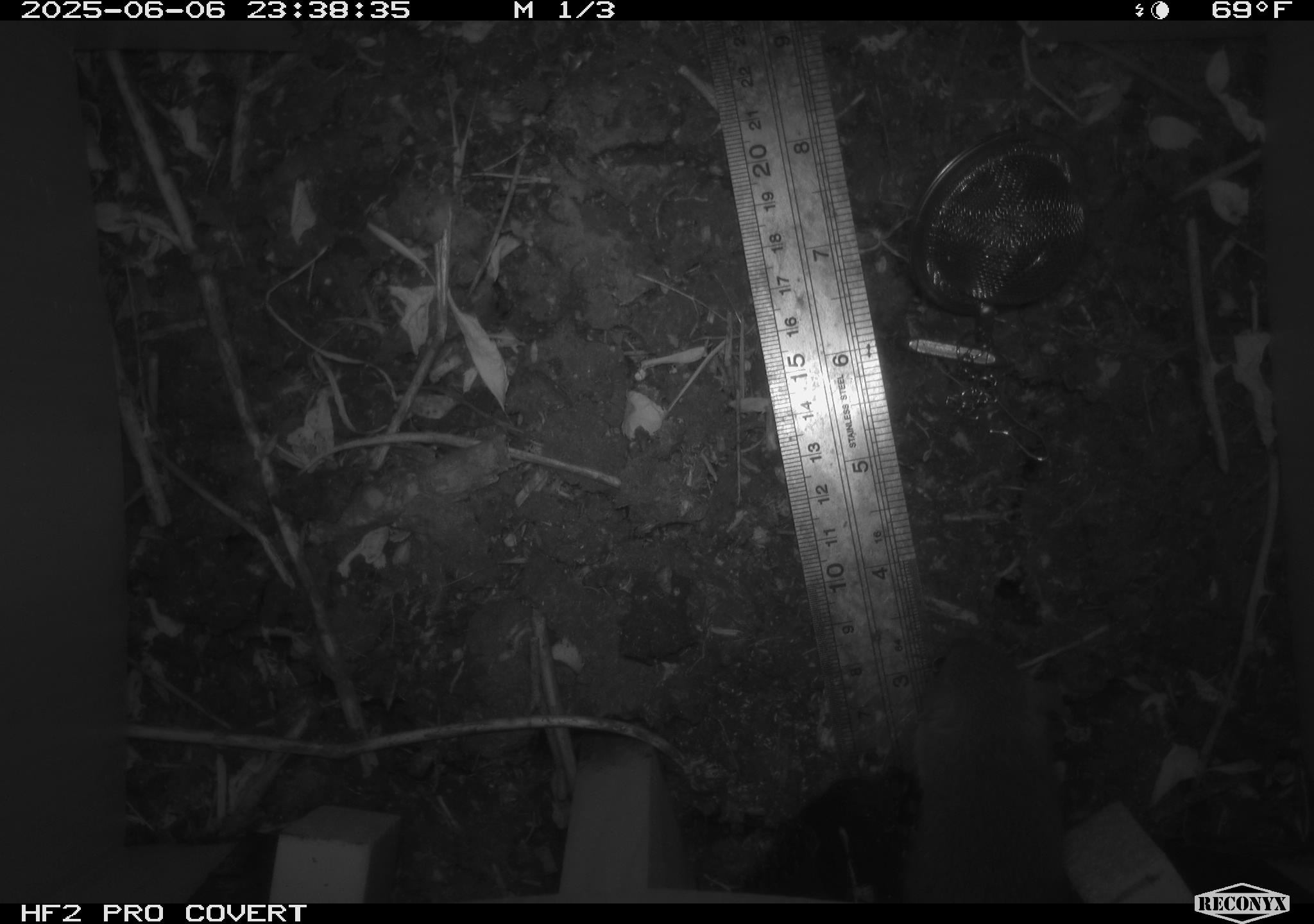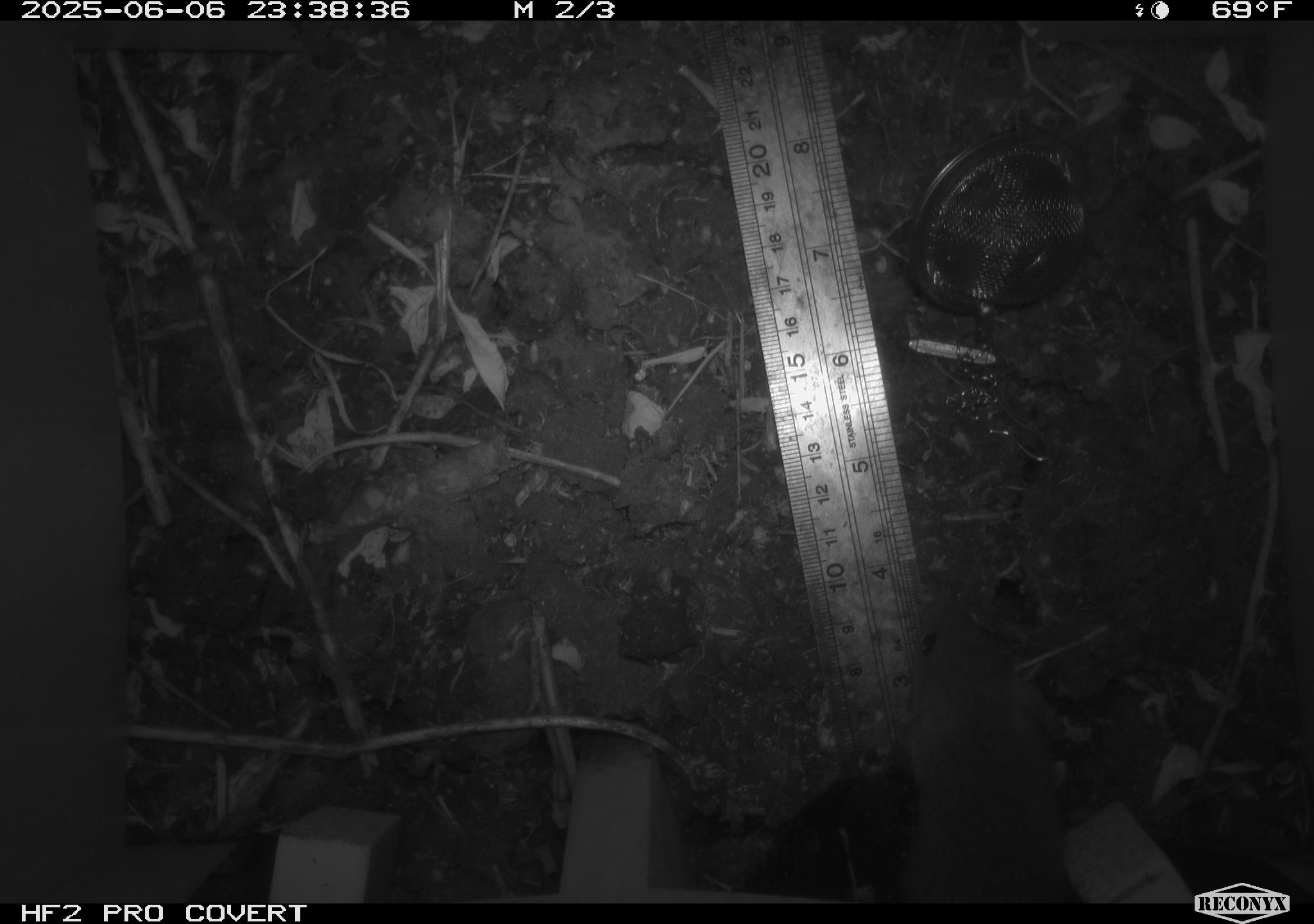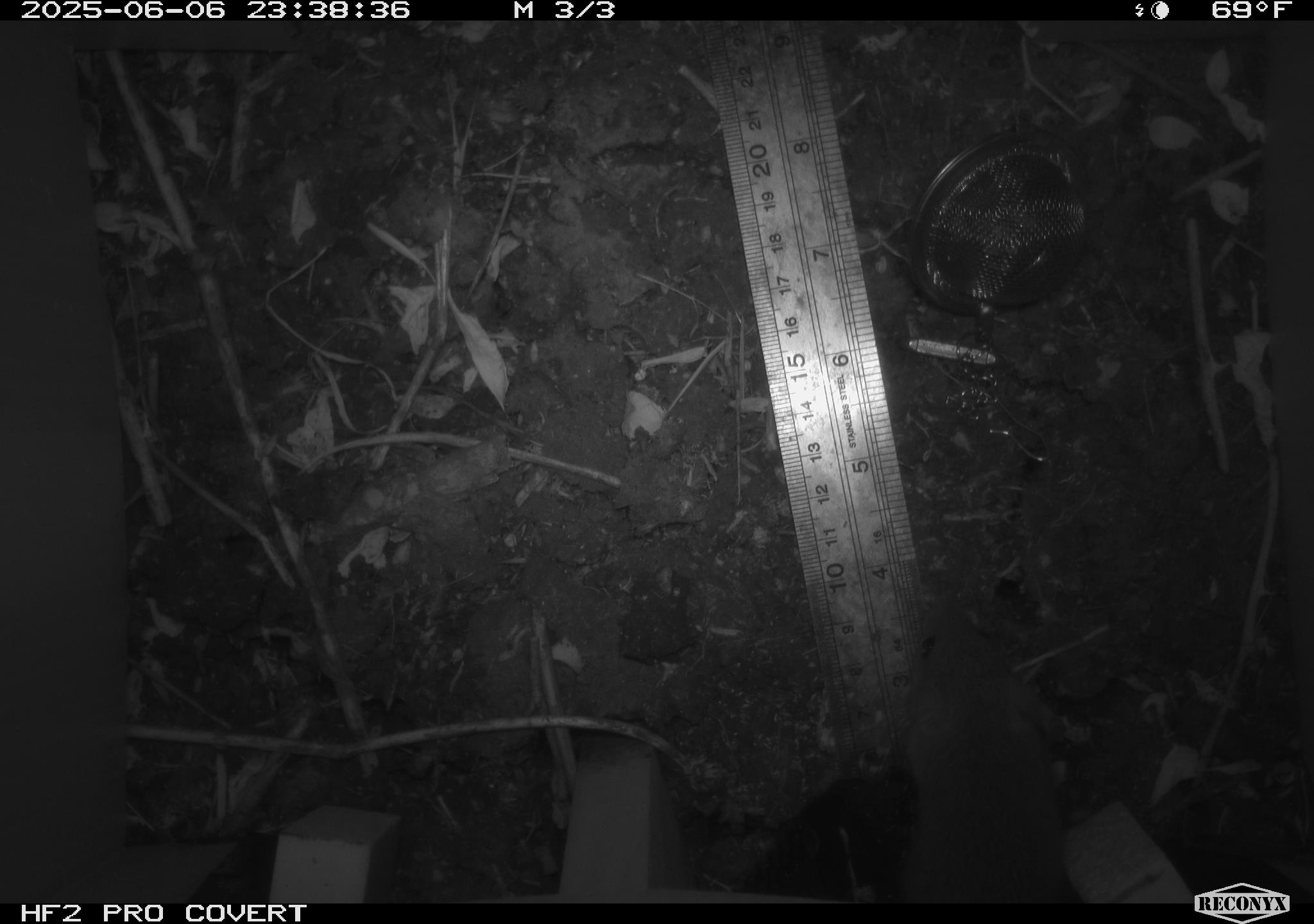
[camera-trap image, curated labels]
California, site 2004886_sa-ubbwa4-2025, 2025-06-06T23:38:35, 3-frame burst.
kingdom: Animalia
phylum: Chordata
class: Mammalia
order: Rodentia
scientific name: Rodentia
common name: rodent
Rodent (Rodentia).